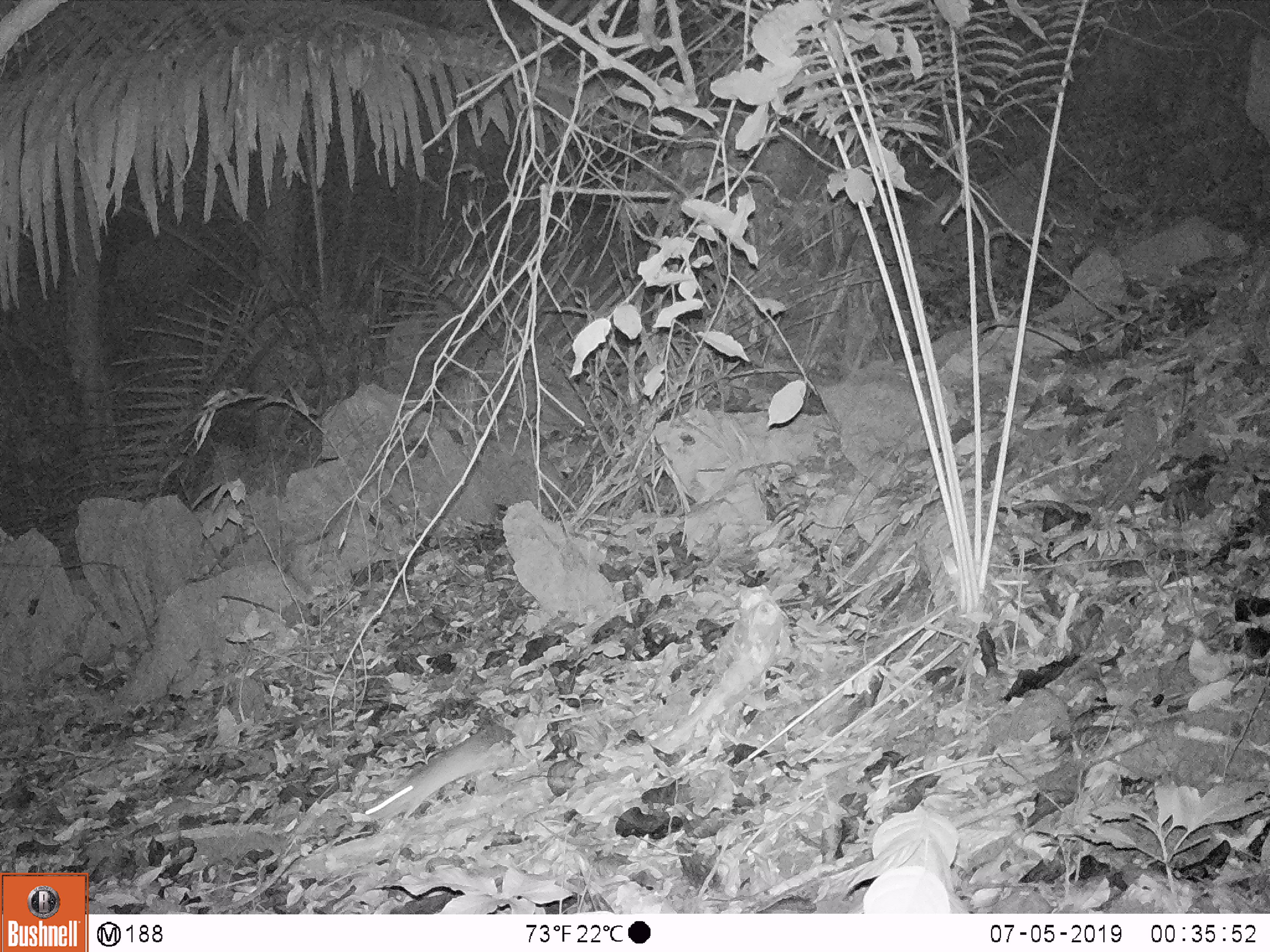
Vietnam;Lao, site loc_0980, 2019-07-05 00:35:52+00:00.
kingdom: Animalia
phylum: Chordata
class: Mammalia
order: Rodentia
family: Muridae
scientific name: Muridae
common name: old-world mice and rats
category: unidentified murid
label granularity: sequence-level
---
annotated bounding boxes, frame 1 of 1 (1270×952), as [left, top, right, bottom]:
unidentified murid: [364, 729, 512, 821]